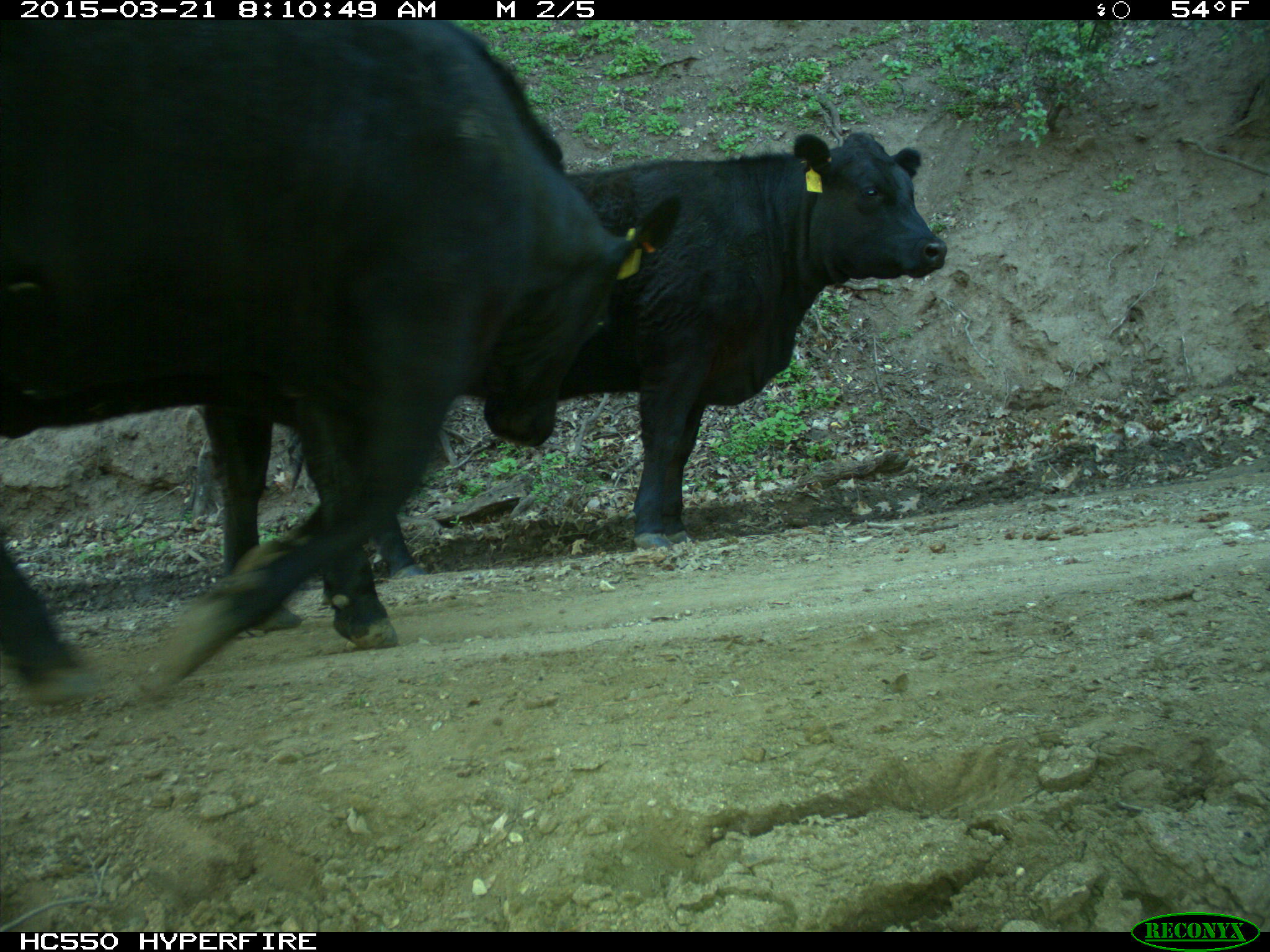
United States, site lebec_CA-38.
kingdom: Animalia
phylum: Chordata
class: Mammalia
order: Artiodactyla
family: Bovidae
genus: Bos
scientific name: Bos taurus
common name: domestic cow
Bos taurus (domestic cow).